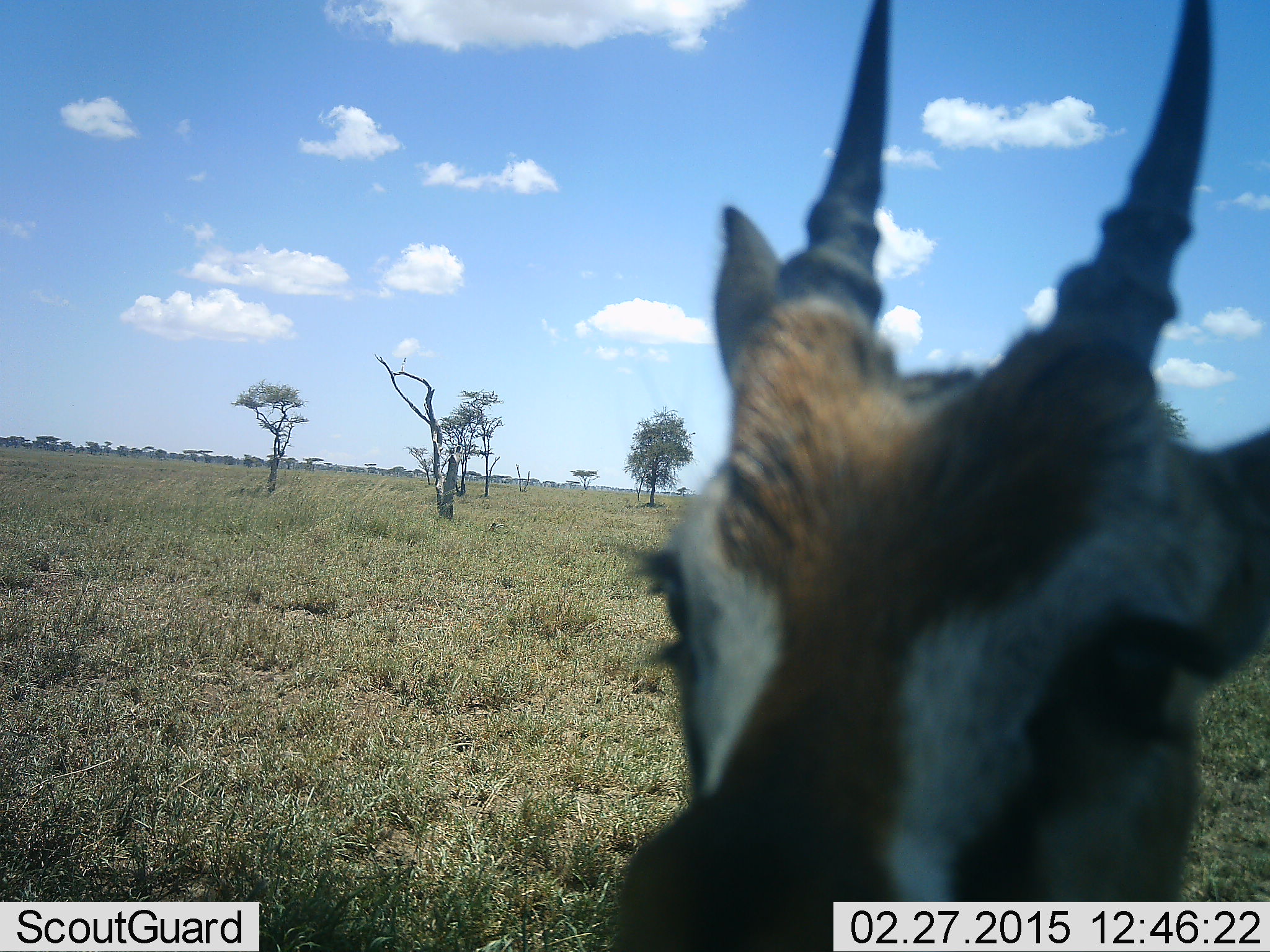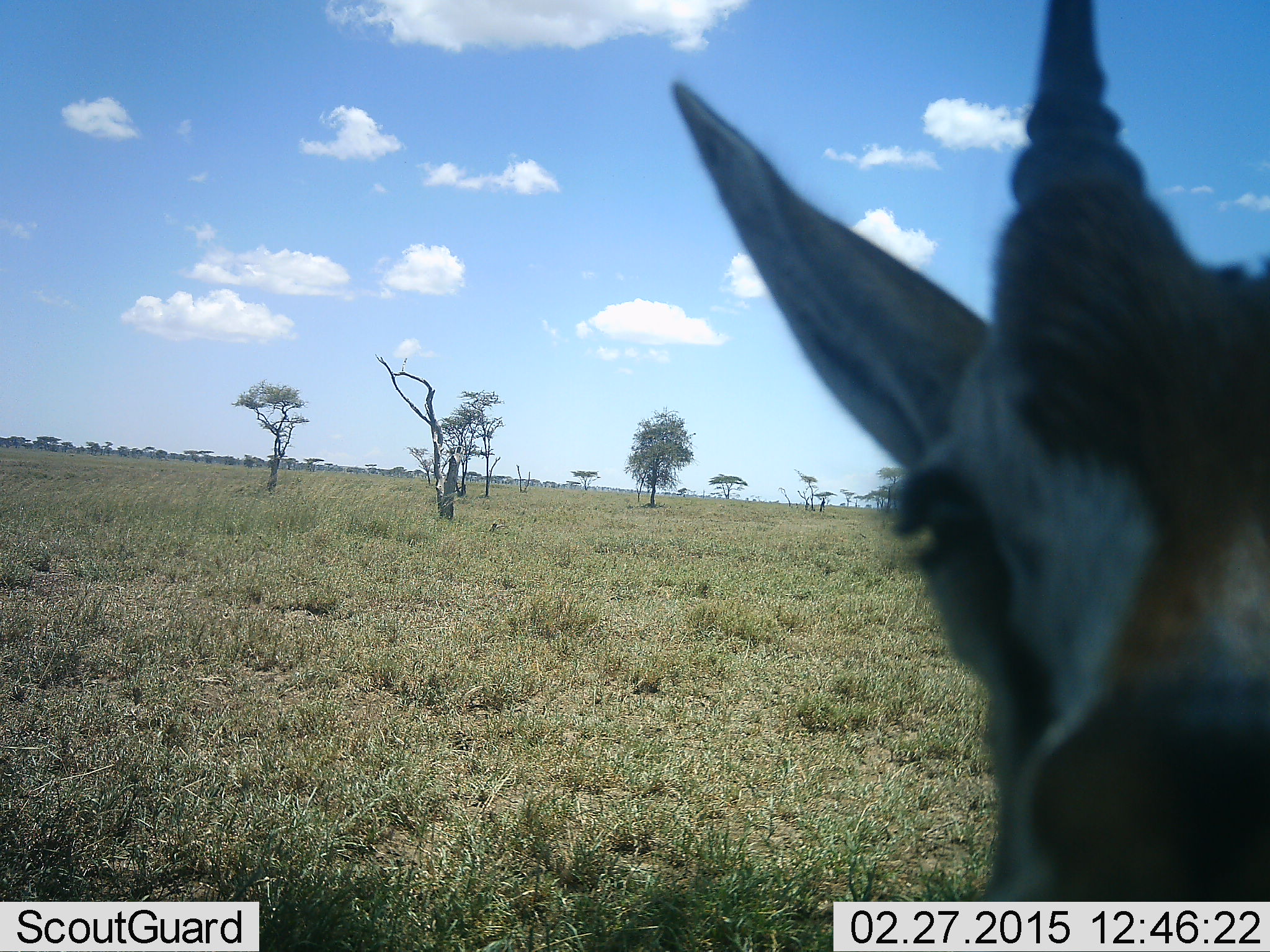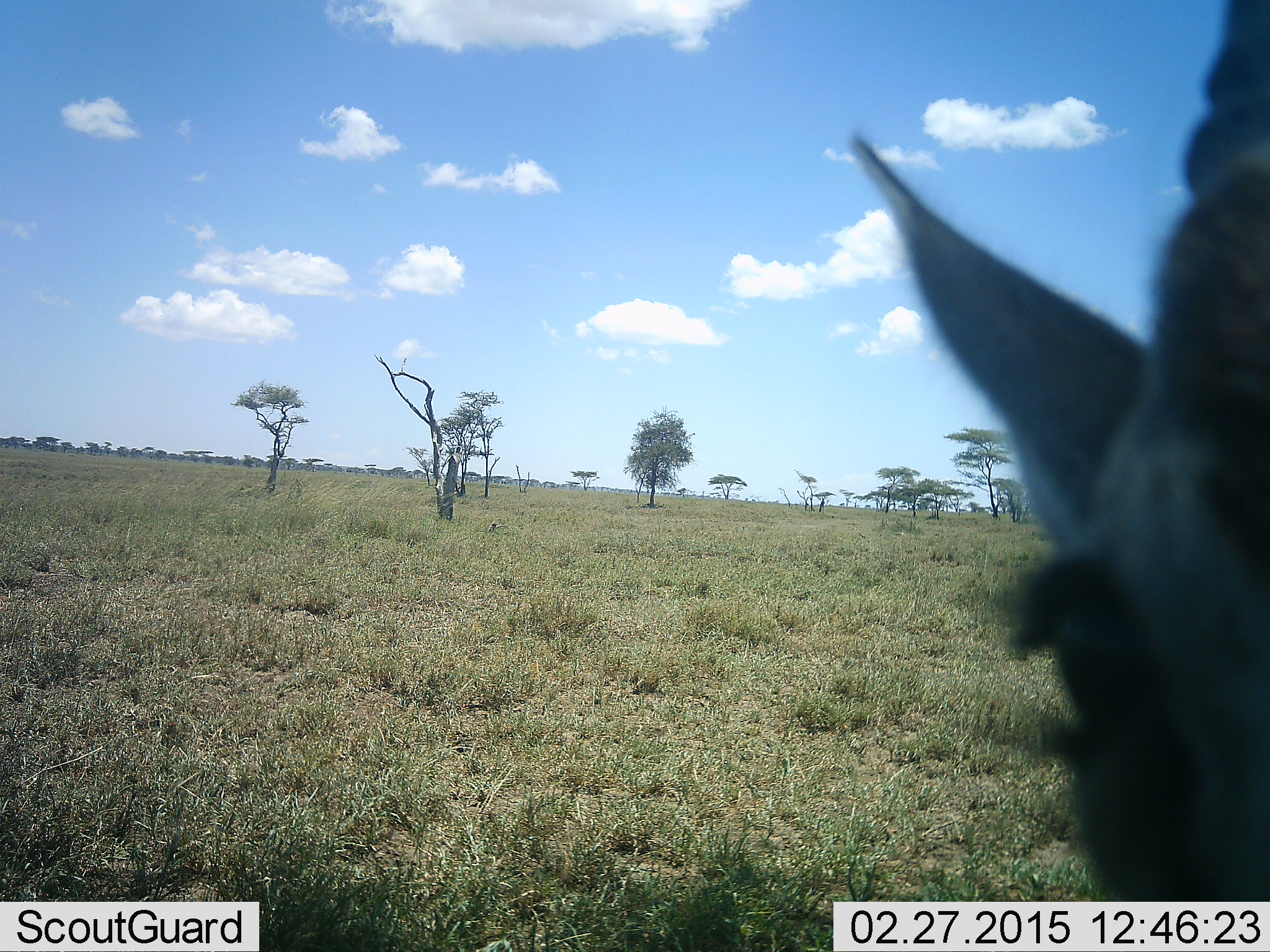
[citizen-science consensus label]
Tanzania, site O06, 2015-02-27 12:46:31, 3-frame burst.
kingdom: Animalia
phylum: Chordata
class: Mammalia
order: Artiodactyla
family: Bovidae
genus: Eudorcas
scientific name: Eudorcas thomsonii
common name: thomson's gazelle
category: gazellethomsons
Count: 1.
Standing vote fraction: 60%.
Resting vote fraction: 0%.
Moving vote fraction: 30%.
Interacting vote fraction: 20%.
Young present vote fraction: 0%.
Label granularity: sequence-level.